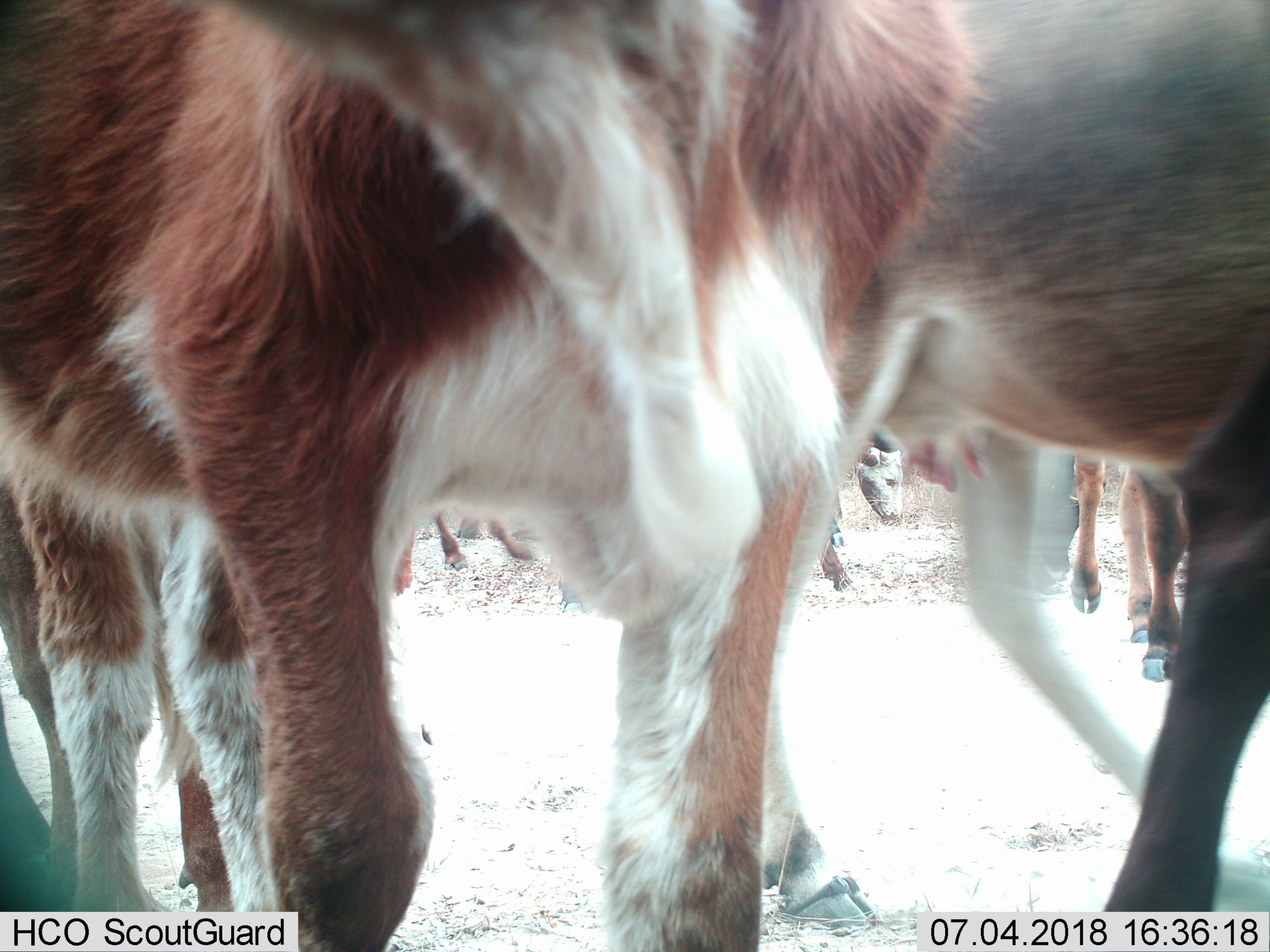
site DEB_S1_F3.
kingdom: Animalia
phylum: Chordata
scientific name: Vertebrata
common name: domestic animal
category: domesticanimal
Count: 10.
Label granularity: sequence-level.